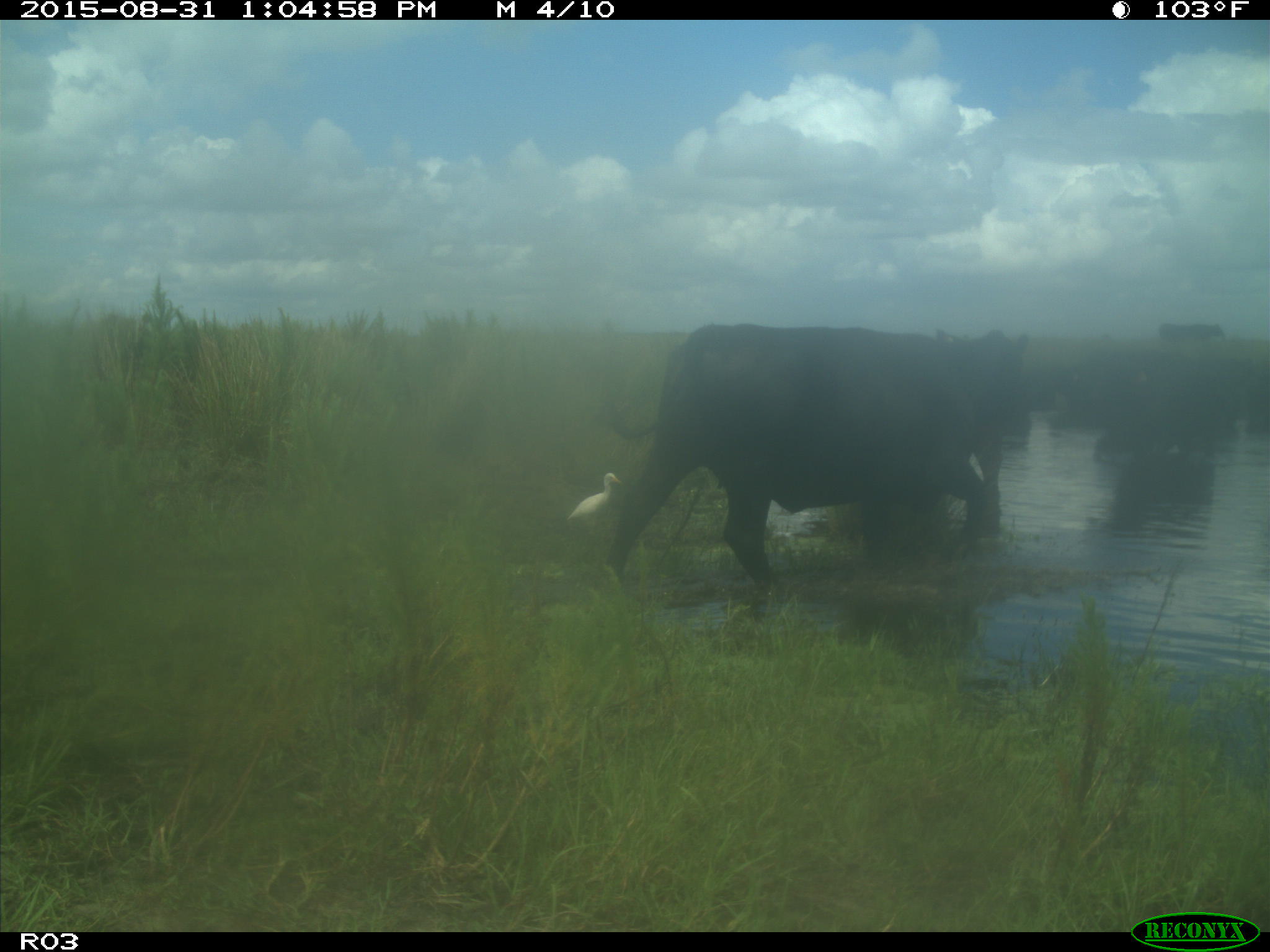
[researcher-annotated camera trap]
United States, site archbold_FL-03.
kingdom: Animalia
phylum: Chordata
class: Mammalia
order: Artiodactyla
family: Bovidae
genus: Bos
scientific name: Bos taurus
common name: domestic cow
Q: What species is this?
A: Bos taurus (domestic cow).